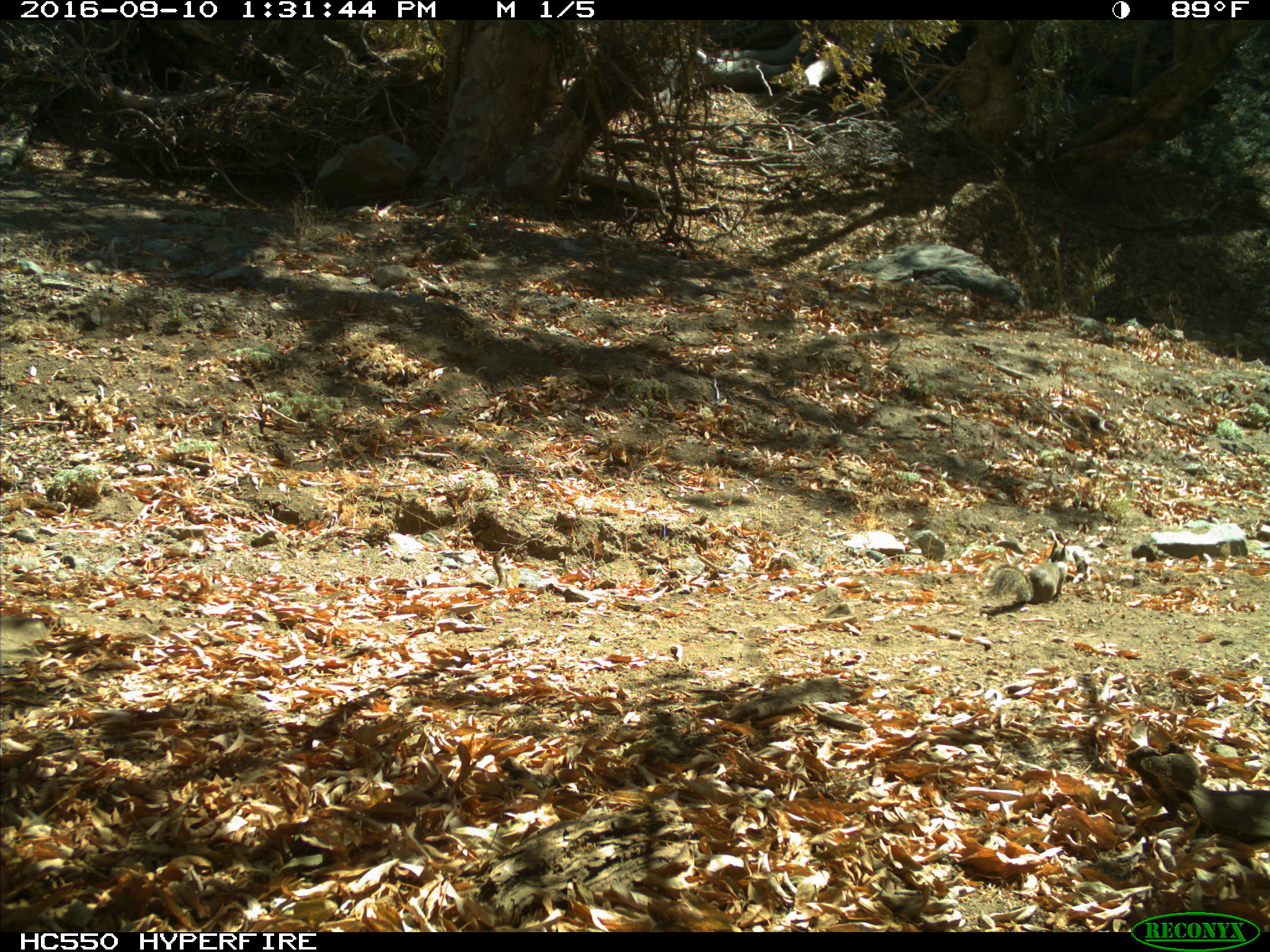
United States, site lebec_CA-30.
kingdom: Animalia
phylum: Chordata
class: Mammalia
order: Rodentia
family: Sciuridae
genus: Otospermophilus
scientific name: Otospermophilus beecheyi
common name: california ground squirrel